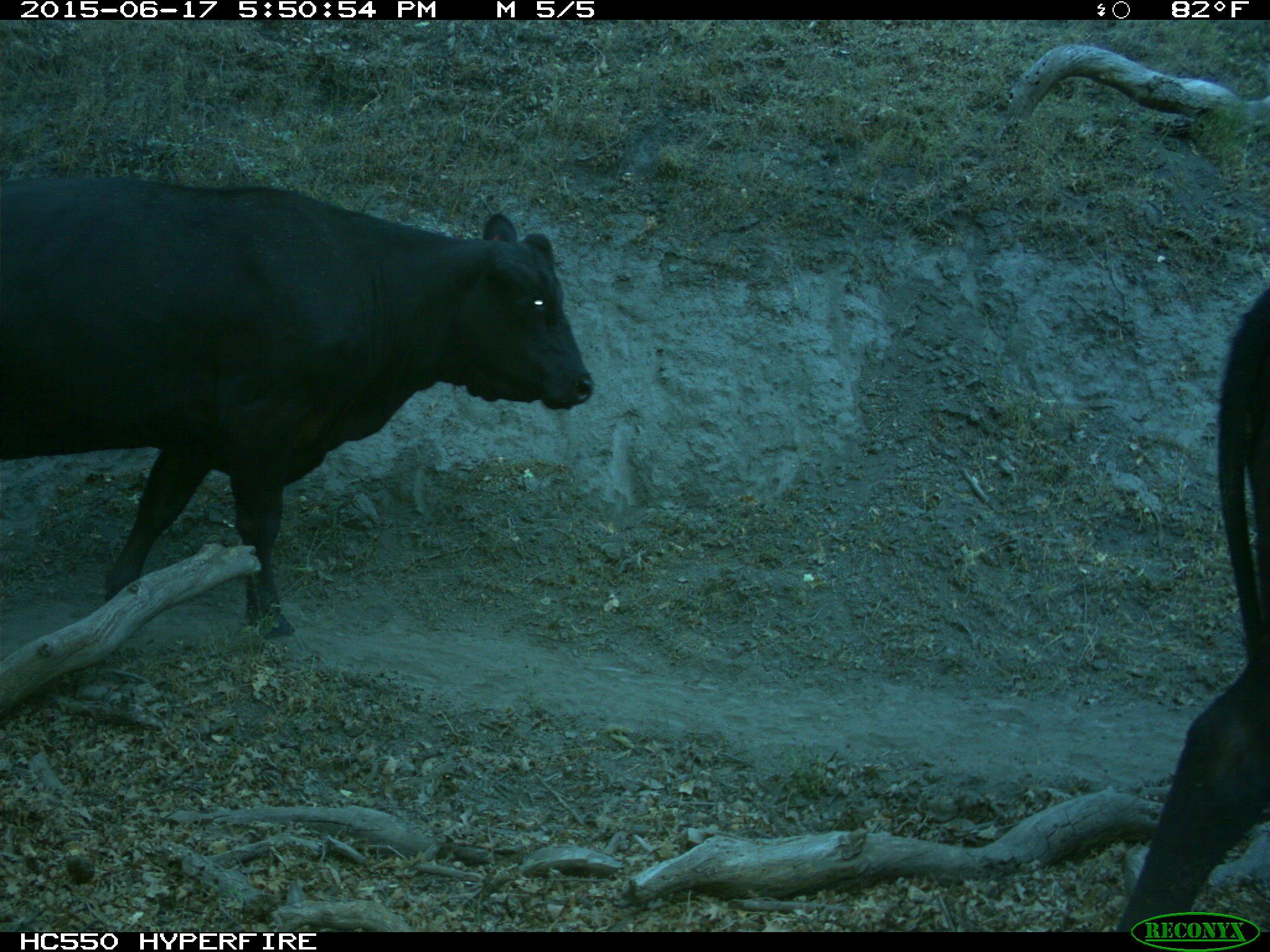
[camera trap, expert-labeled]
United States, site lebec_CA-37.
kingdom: Animalia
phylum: Chordata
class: Mammalia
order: Artiodactyla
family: Bovidae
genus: Bos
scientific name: Bos taurus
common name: domestic cow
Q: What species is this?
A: Bos taurus (domestic cow).